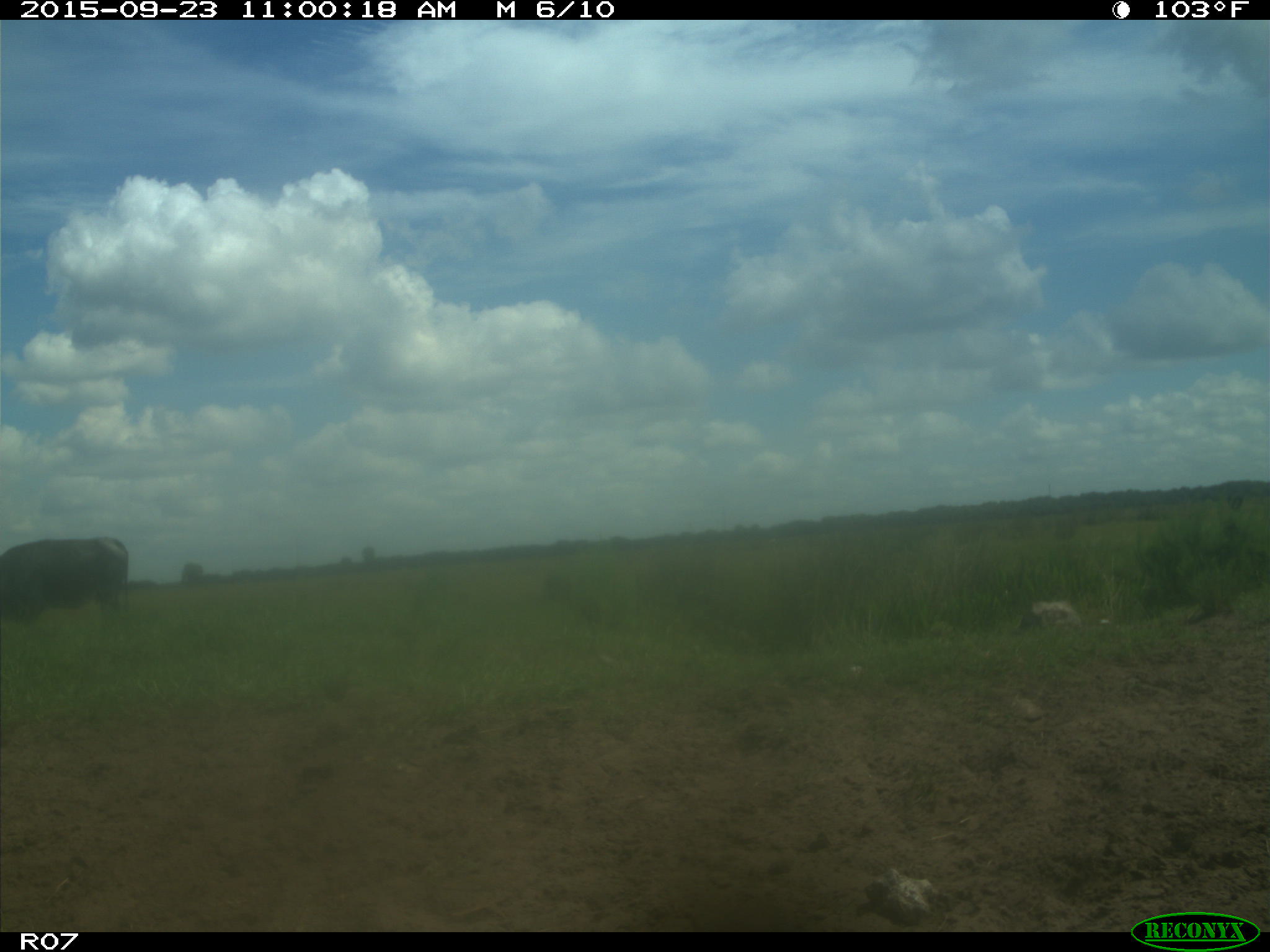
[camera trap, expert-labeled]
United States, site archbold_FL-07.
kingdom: Animalia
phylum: Chordata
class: Mammalia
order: Artiodactyla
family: Bovidae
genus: Bos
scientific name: Bos taurus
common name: domestic cow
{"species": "Bos taurus (domestic cow)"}